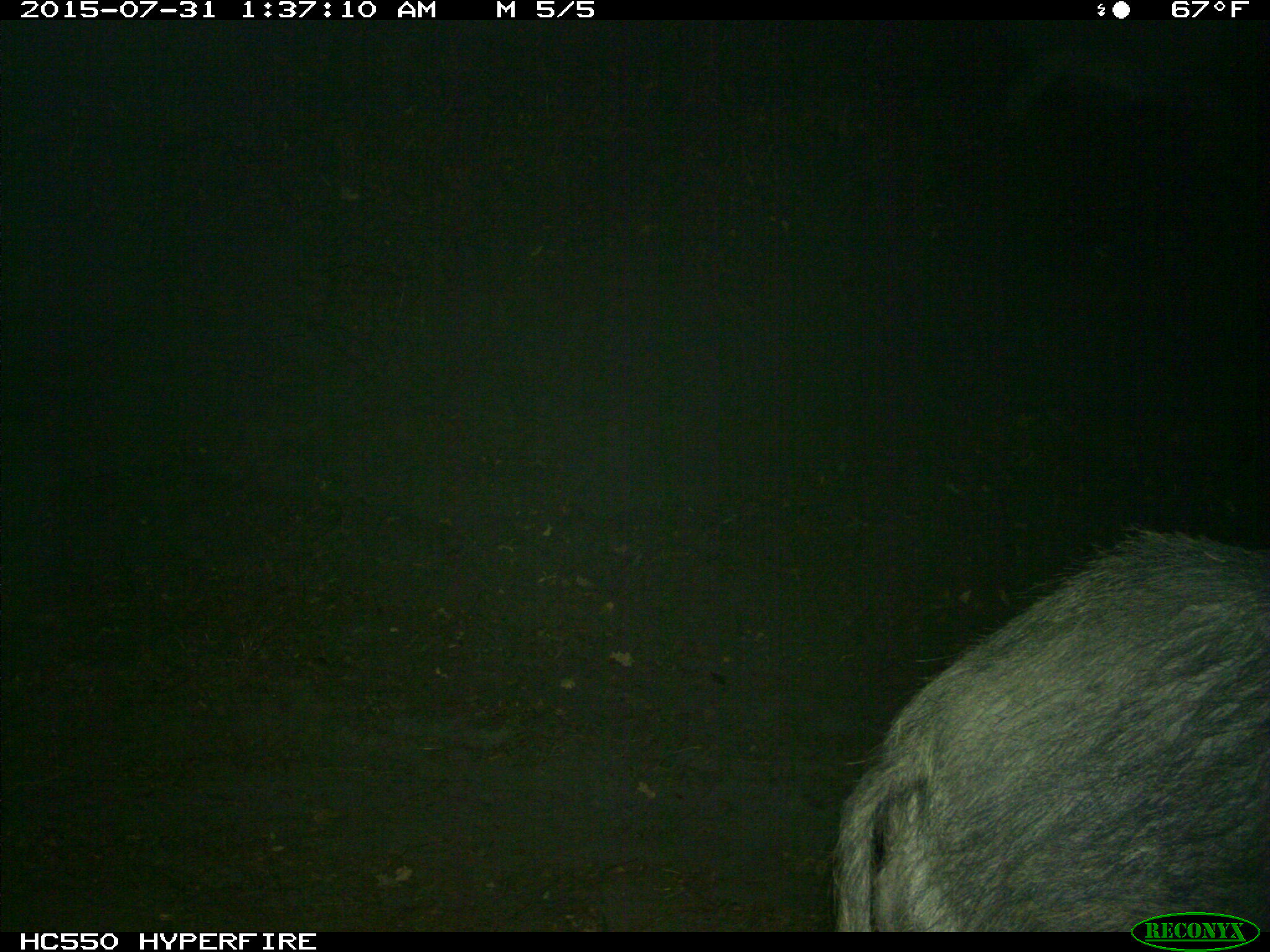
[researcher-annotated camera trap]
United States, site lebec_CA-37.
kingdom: Animalia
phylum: Chordata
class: Mammalia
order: Artiodactyla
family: Suidae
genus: Sus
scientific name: Sus scrofa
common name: wild boar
Sus scrofa (wild boar).